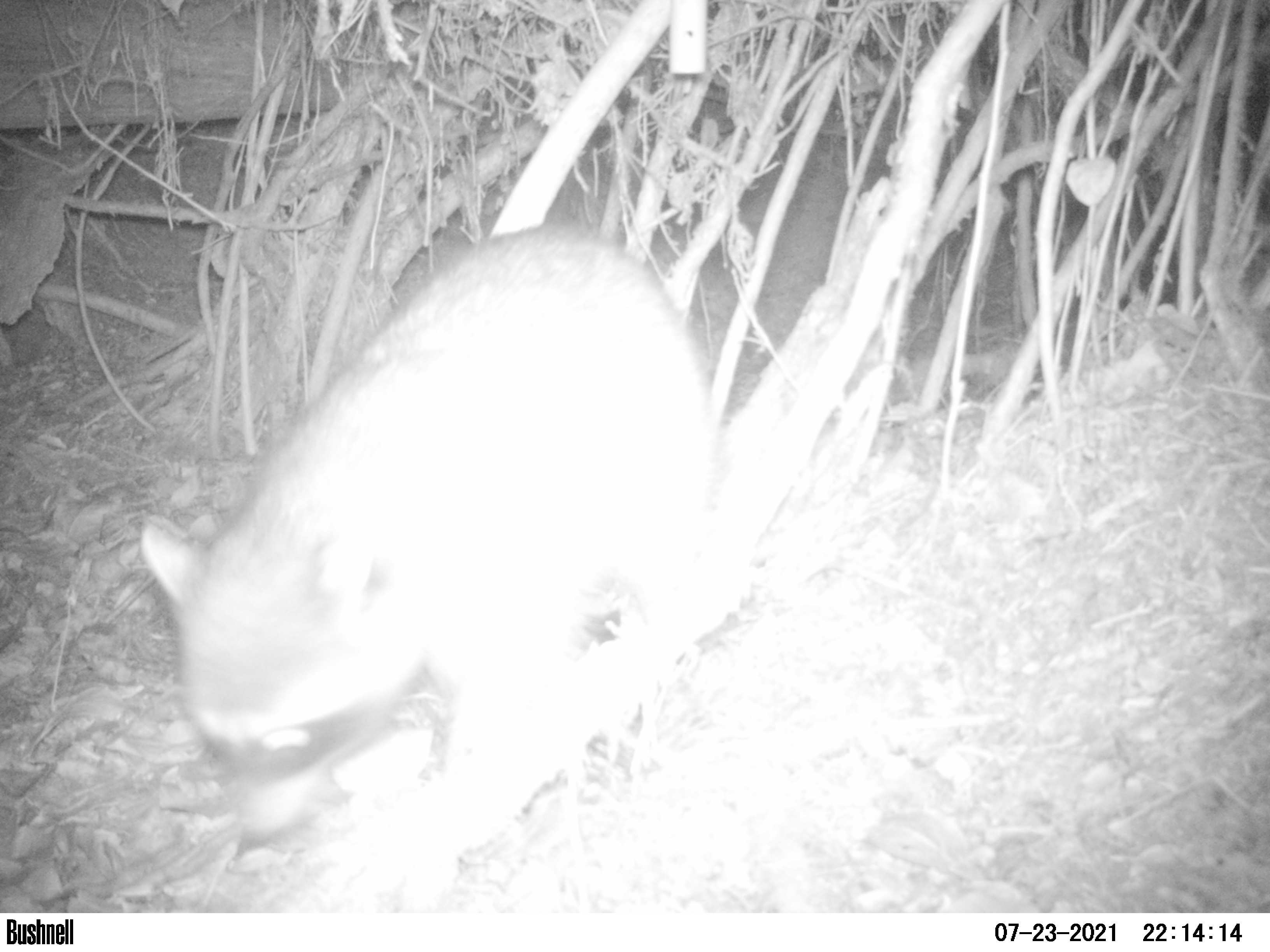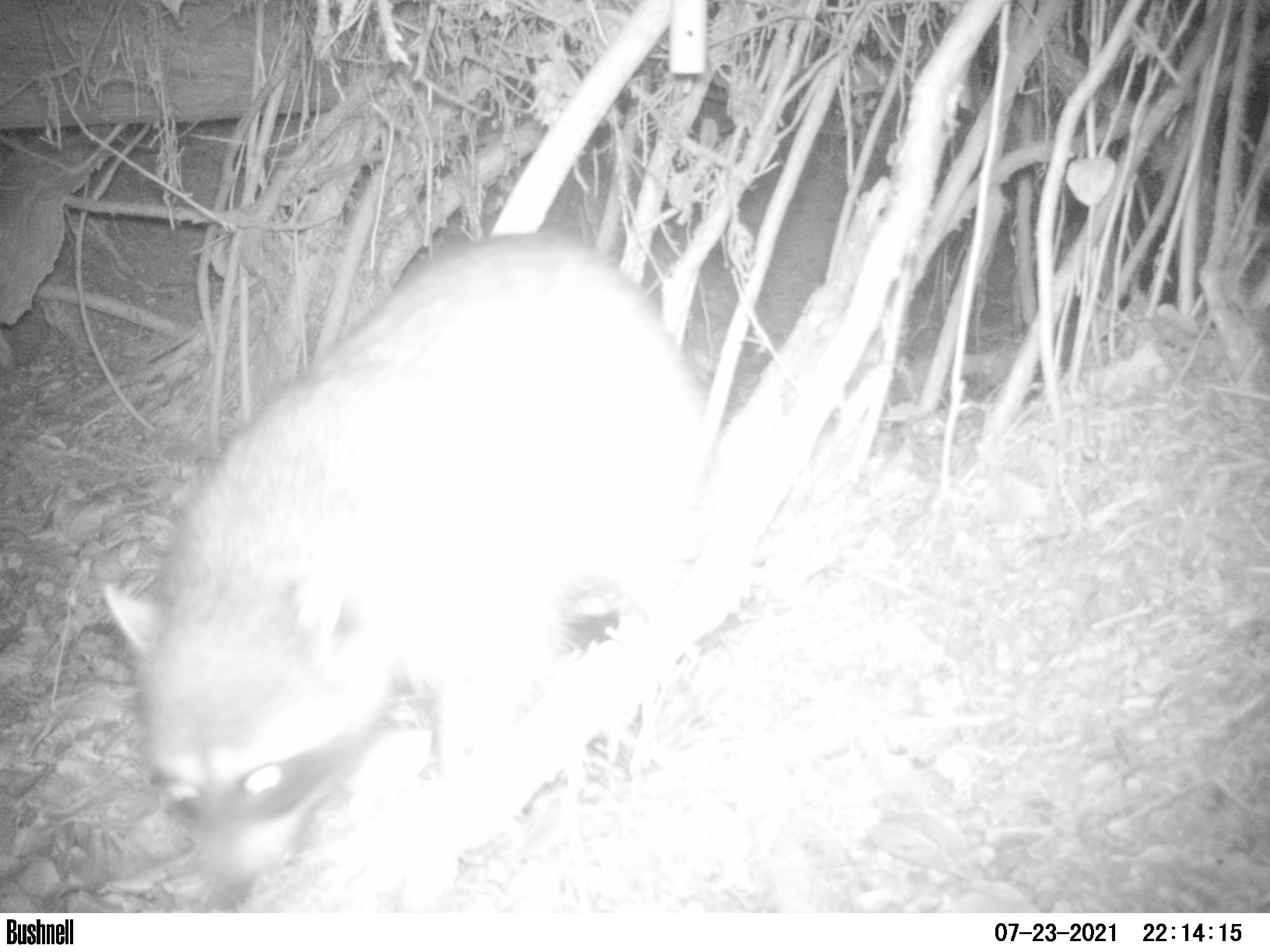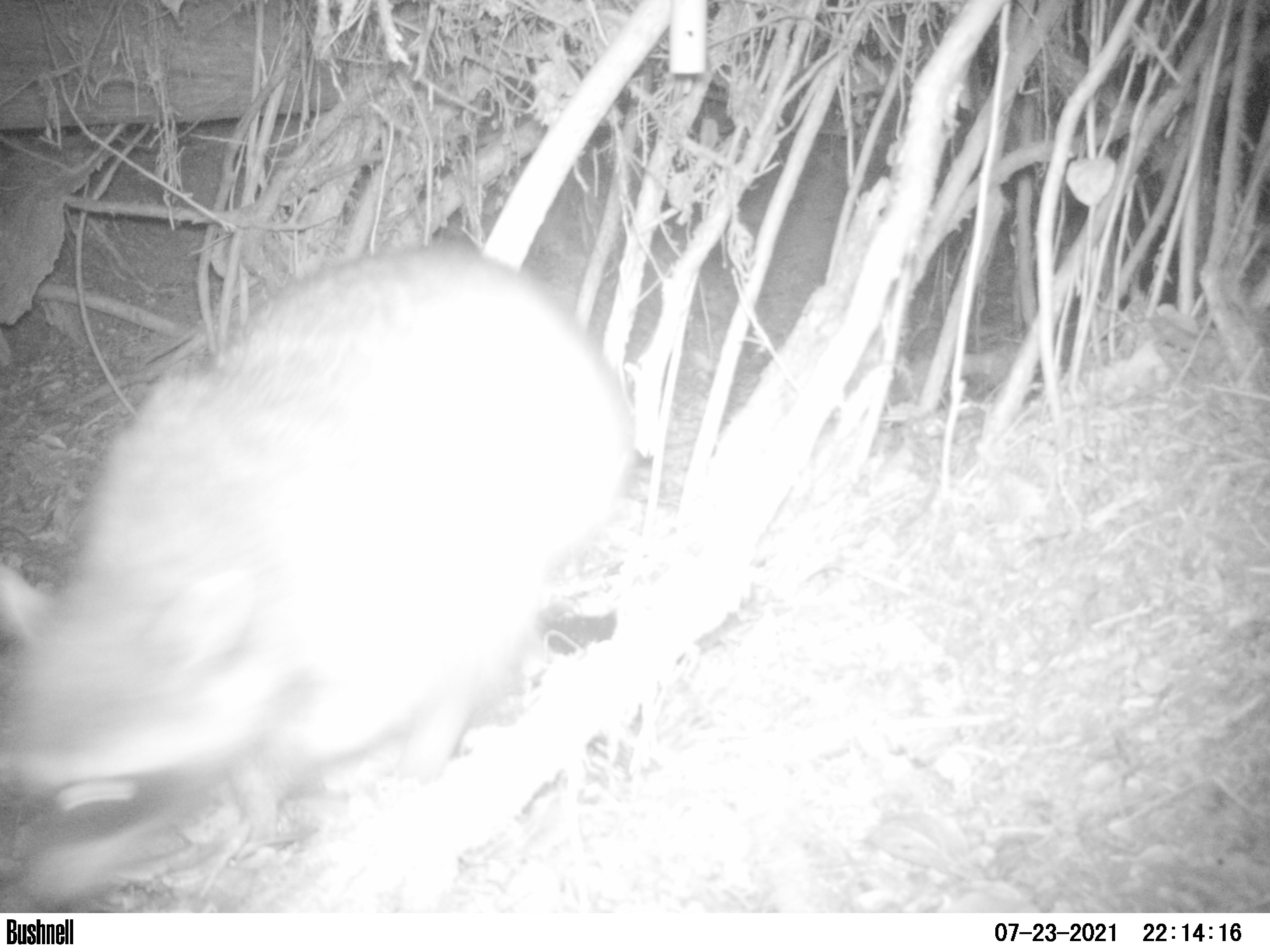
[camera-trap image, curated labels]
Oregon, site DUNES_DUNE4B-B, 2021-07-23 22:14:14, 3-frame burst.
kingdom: Animalia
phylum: Chordata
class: Mammalia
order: Carnivora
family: Procyonidae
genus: Procyon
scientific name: Procyon lotor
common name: northern raccoon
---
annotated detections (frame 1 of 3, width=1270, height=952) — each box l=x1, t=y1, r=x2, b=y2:
northern raccoon: l=134, t=220, r=733, b=850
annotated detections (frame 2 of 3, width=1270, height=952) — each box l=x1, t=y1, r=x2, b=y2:
northern raccoon: l=94, t=218, r=726, b=892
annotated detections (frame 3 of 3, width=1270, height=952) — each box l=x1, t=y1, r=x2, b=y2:
northern raccoon: l=1, t=235, r=646, b=908